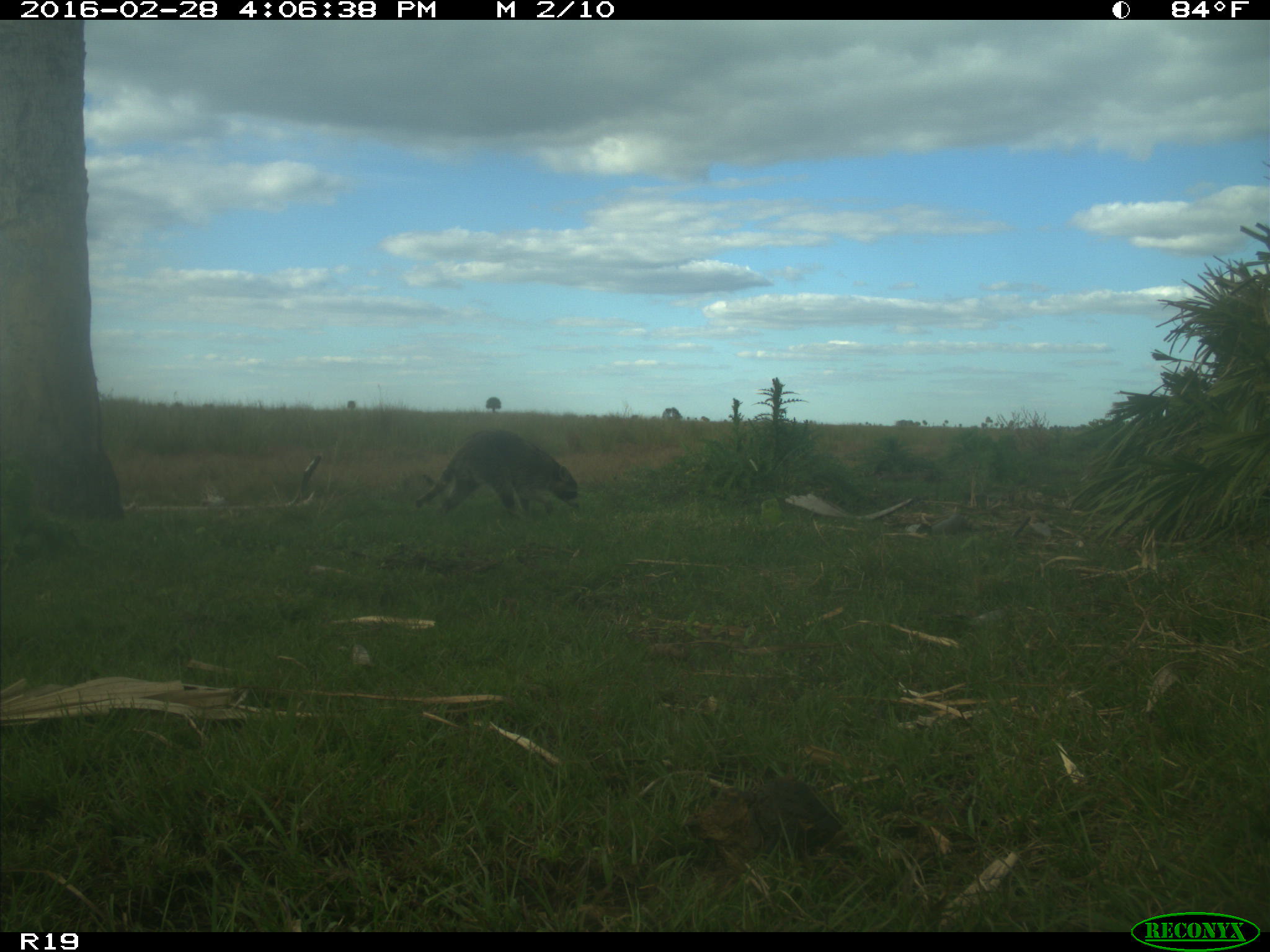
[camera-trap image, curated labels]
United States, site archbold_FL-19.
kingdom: Animalia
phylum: Chordata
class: Mammalia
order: Carnivora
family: Procyonidae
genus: Procyon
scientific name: Procyon lotor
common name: common raccoon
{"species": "Procyon lotor (common raccoon)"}